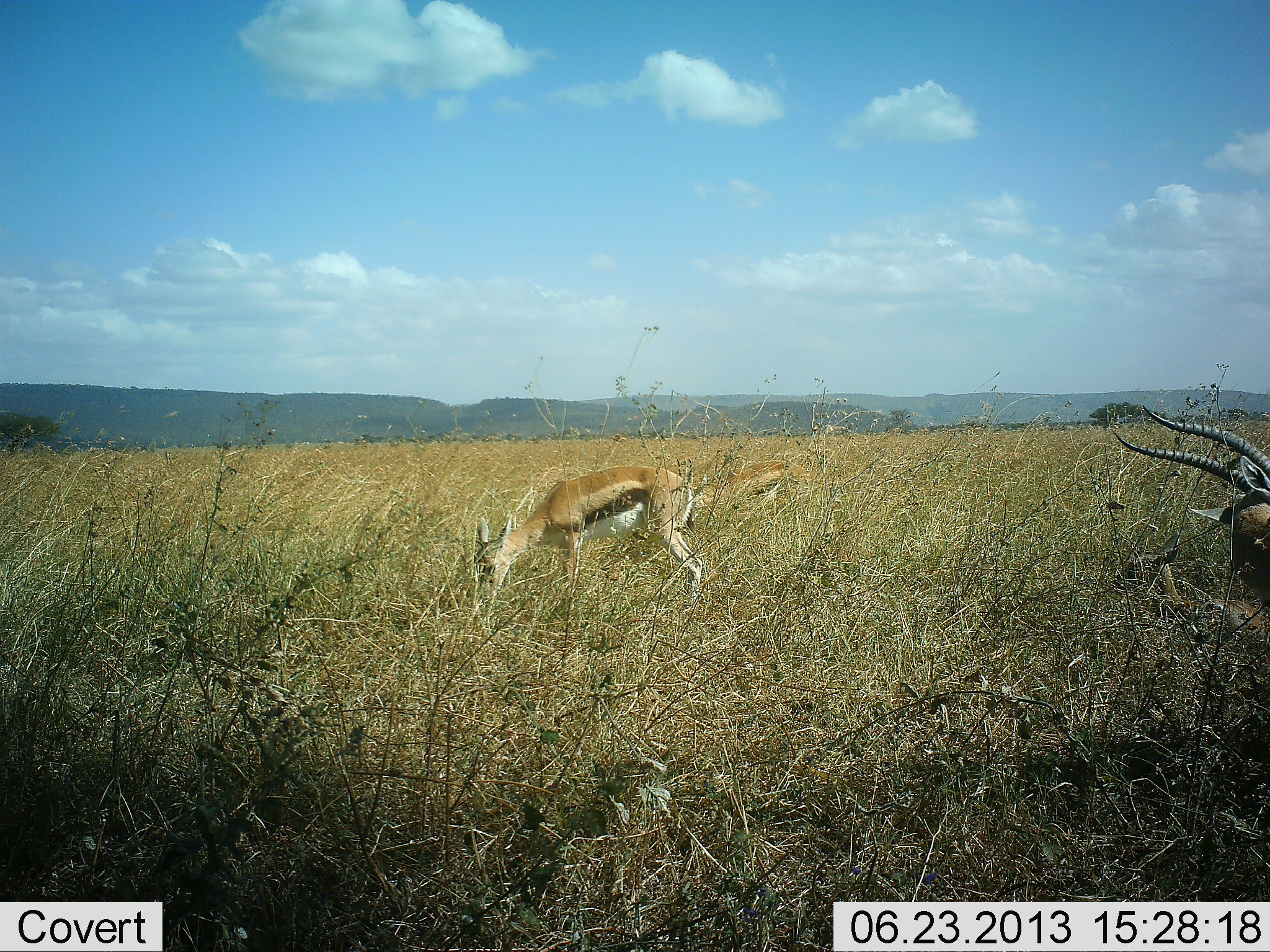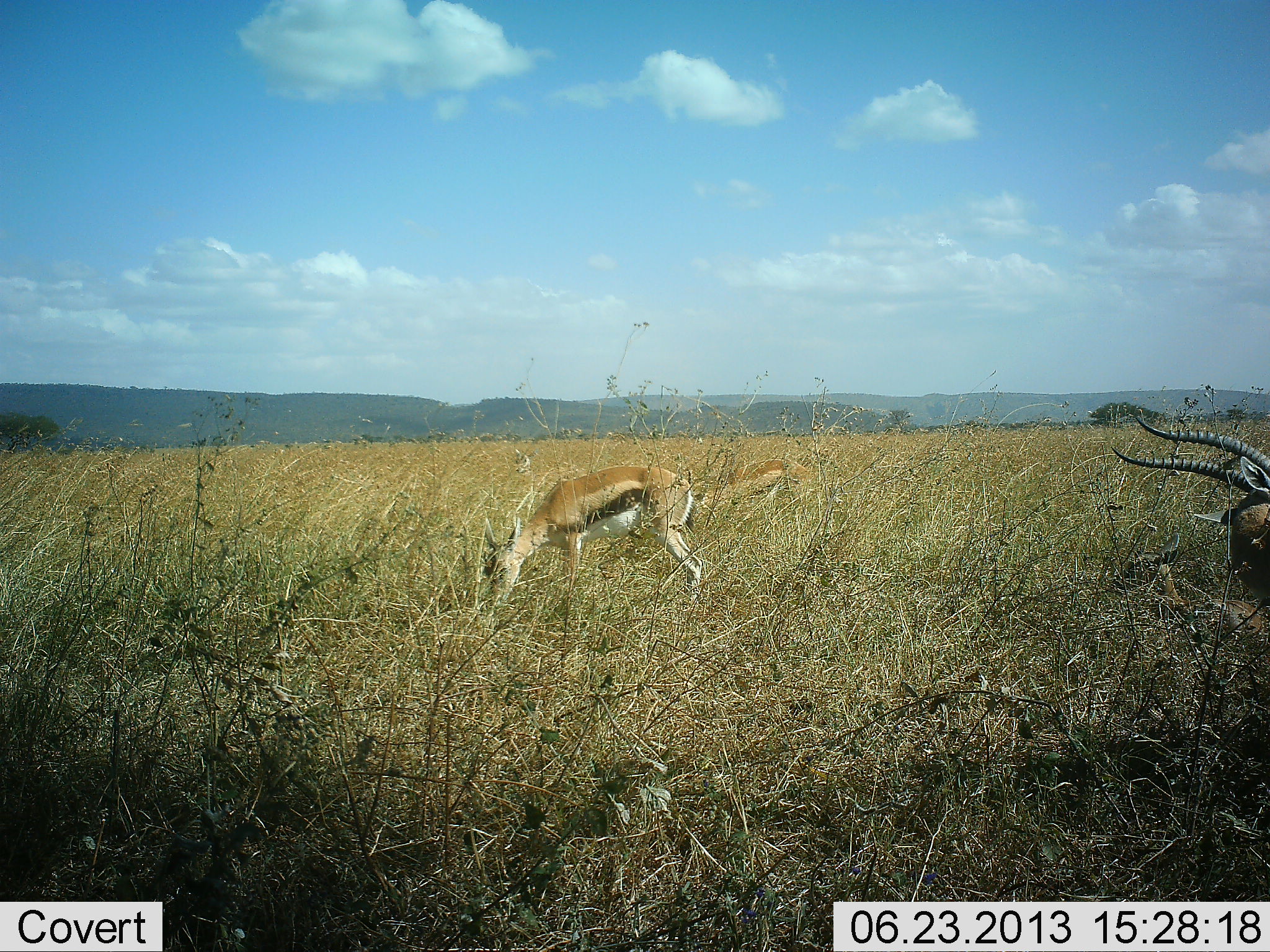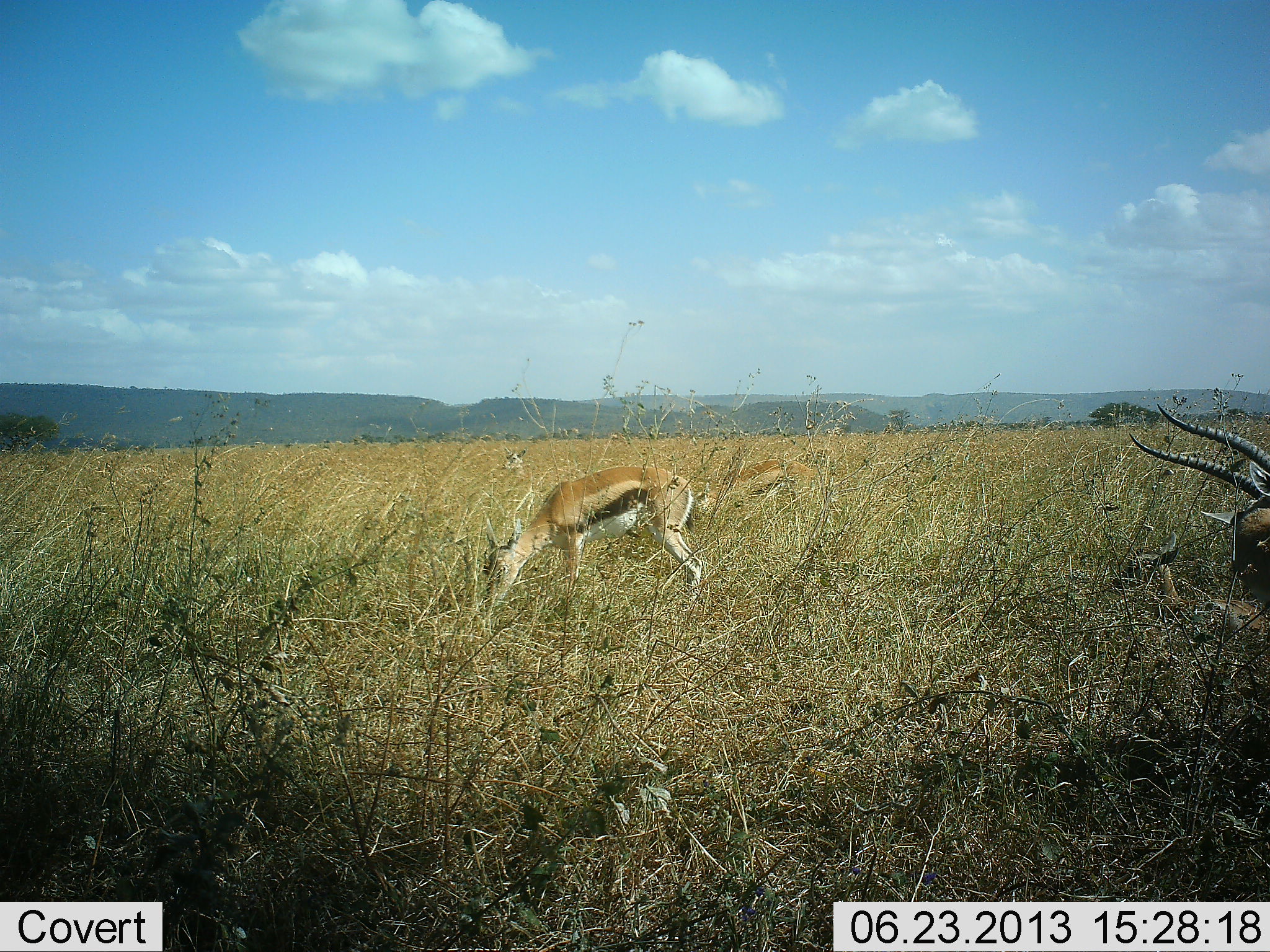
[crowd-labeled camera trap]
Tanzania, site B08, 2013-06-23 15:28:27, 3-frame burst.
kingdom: Animalia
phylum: Chordata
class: Mammalia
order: Artiodactyla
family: Bovidae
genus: Eudorcas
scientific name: Eudorcas thomsonii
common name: thomson's gazelle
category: gazellethomsons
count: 3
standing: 40%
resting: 10%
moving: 0%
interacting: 0%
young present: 20%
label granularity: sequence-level